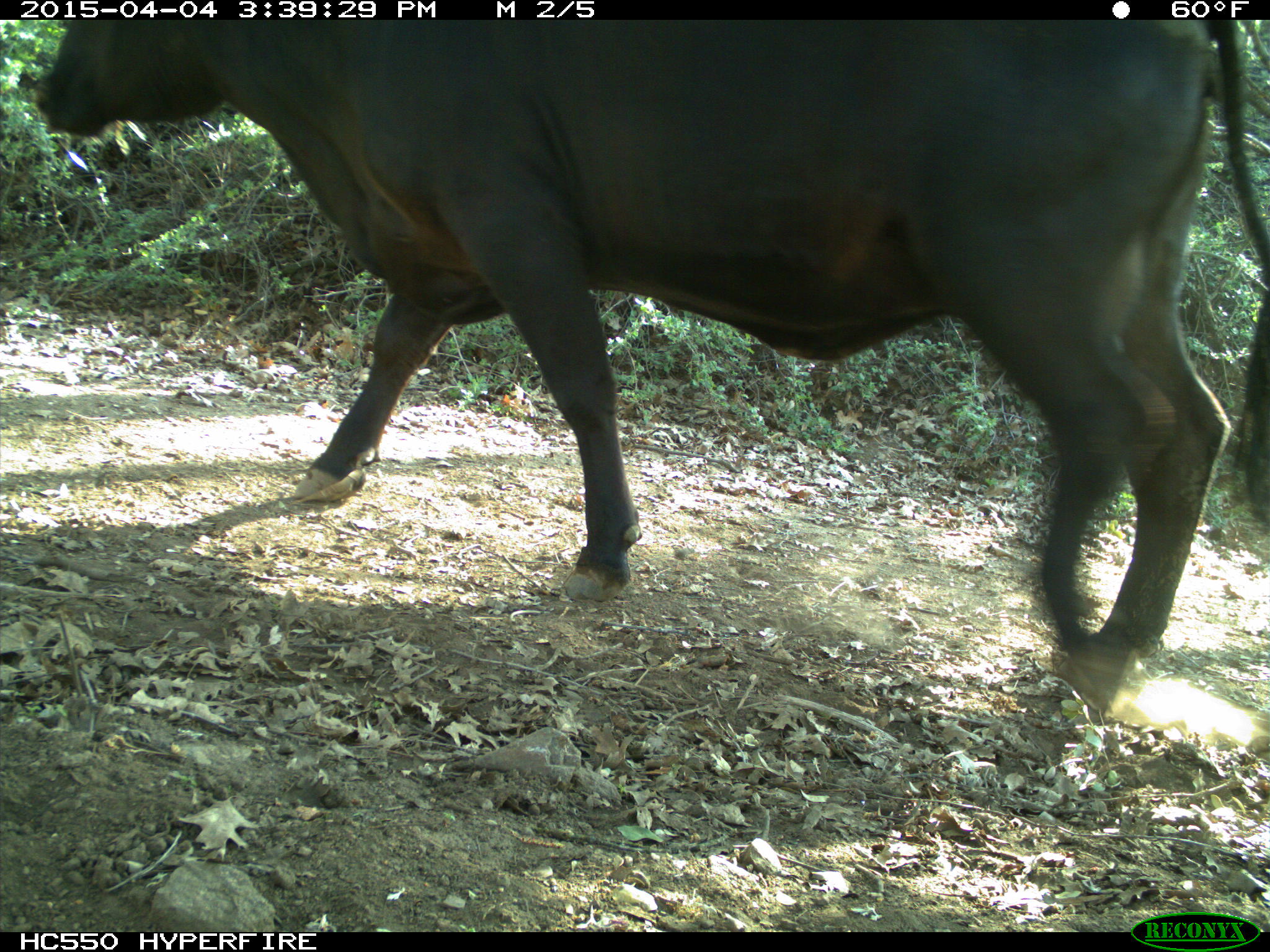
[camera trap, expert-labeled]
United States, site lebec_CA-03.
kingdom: Animalia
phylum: Chordata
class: Mammalia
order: Artiodactyla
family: Bovidae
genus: Bos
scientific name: Bos taurus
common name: domestic cow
Bos taurus (domestic cow).